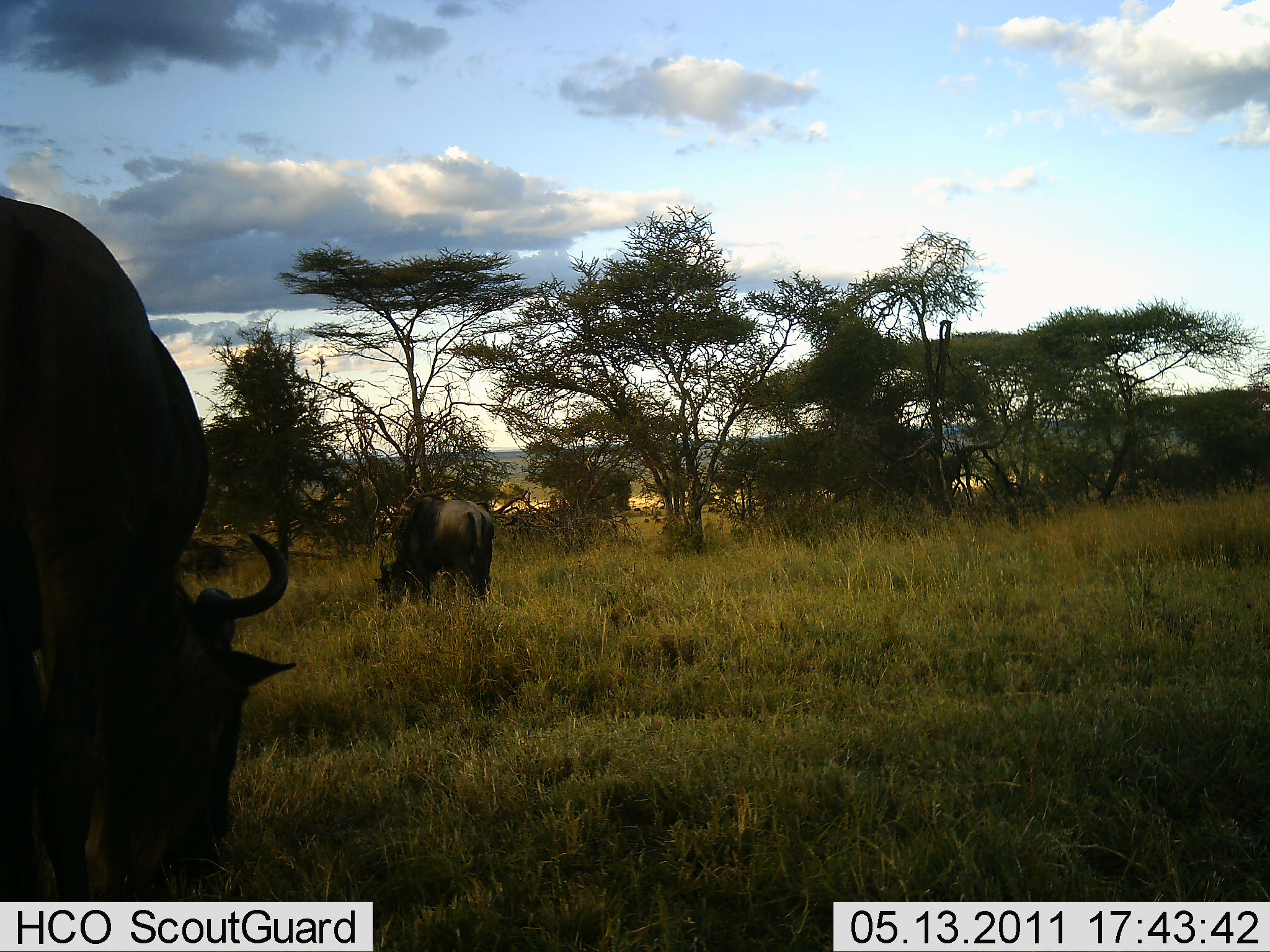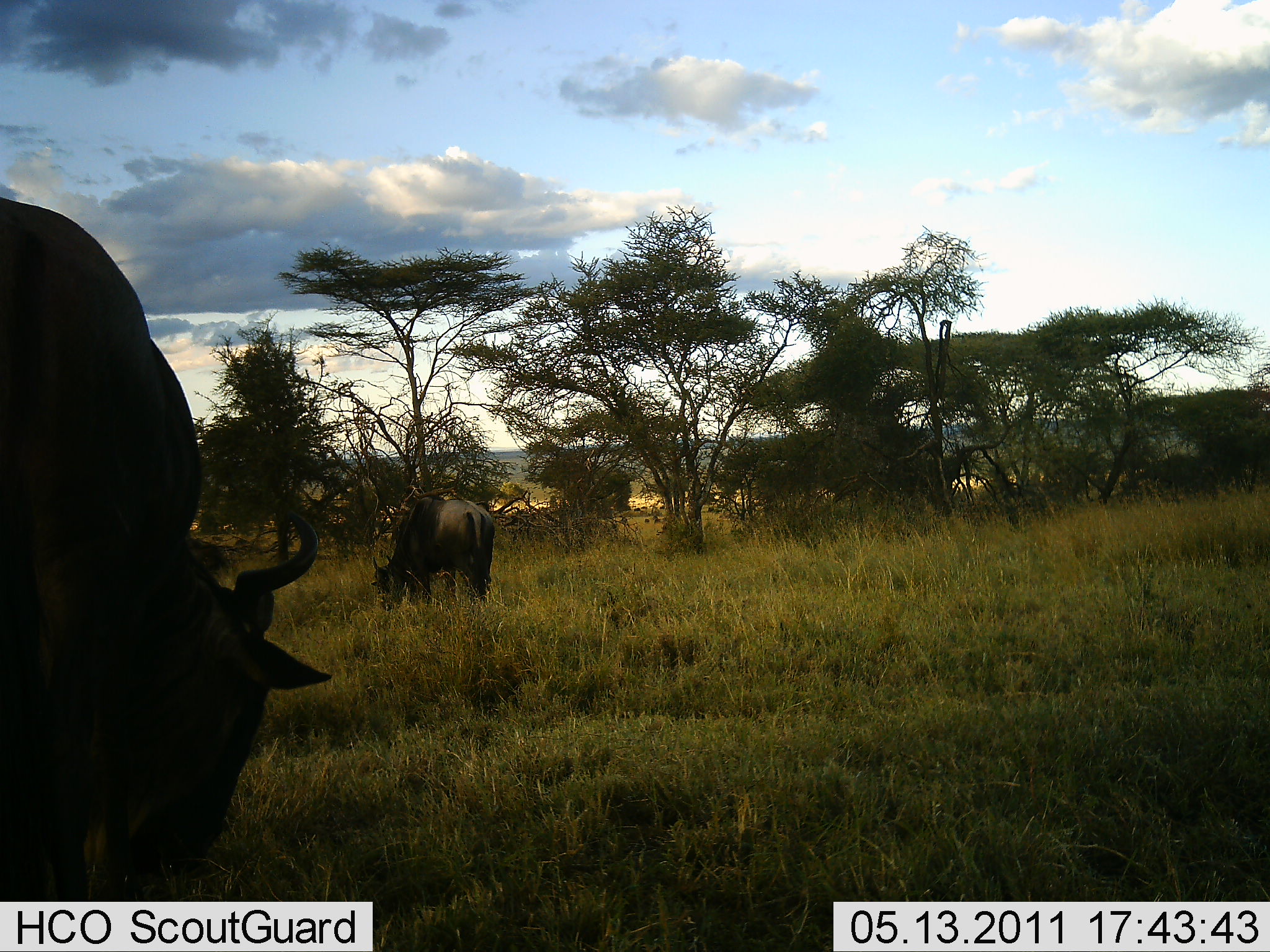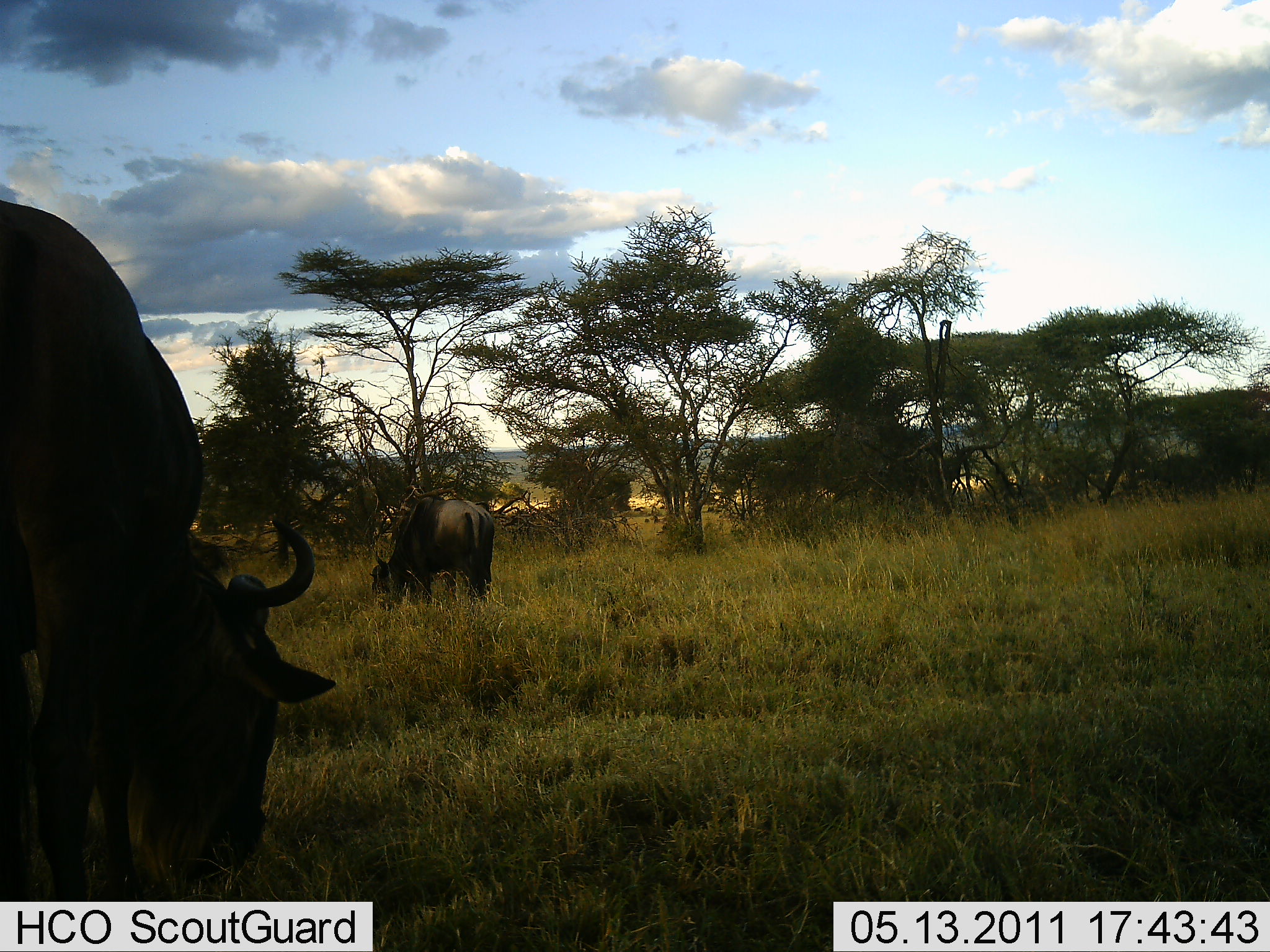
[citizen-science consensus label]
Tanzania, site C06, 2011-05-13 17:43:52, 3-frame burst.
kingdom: Animalia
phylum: Chordata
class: Mammalia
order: Artiodactyla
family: Bovidae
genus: Connochaetes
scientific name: Connochaetes taurinus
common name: blue wildebeest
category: wildebeest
Wildebeest (blue wildebeest) (Connochaetes taurinus), count 2. Behavior (volunteer vote fractions): standing 27%, resting 0%, moving 9%, interacting 0%. Young present (vote fraction): 0%. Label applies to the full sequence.